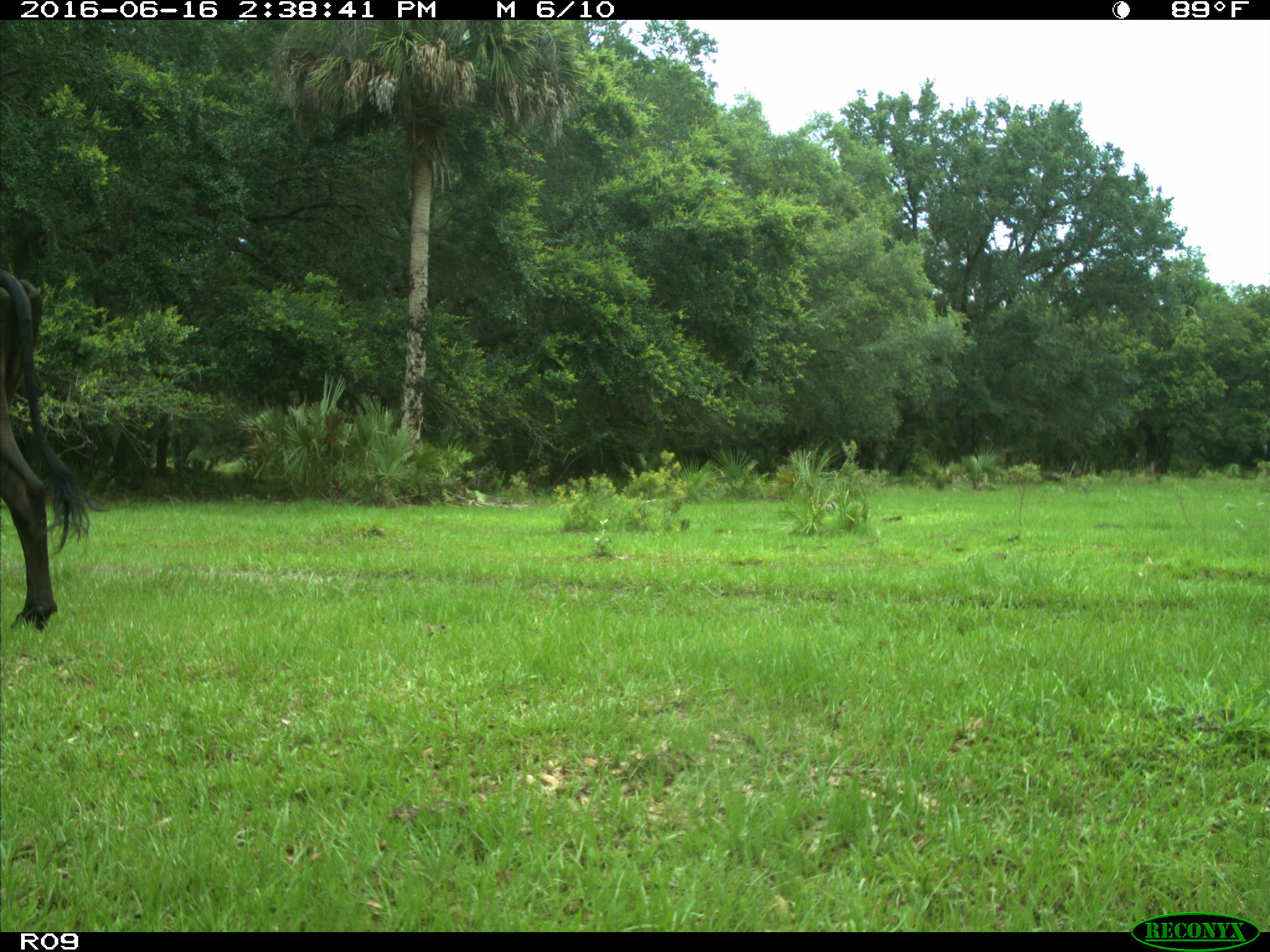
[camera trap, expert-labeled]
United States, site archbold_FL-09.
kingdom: Animalia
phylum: Chordata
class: Mammalia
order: Artiodactyla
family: Bovidae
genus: Bos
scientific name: Bos taurus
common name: domestic cow